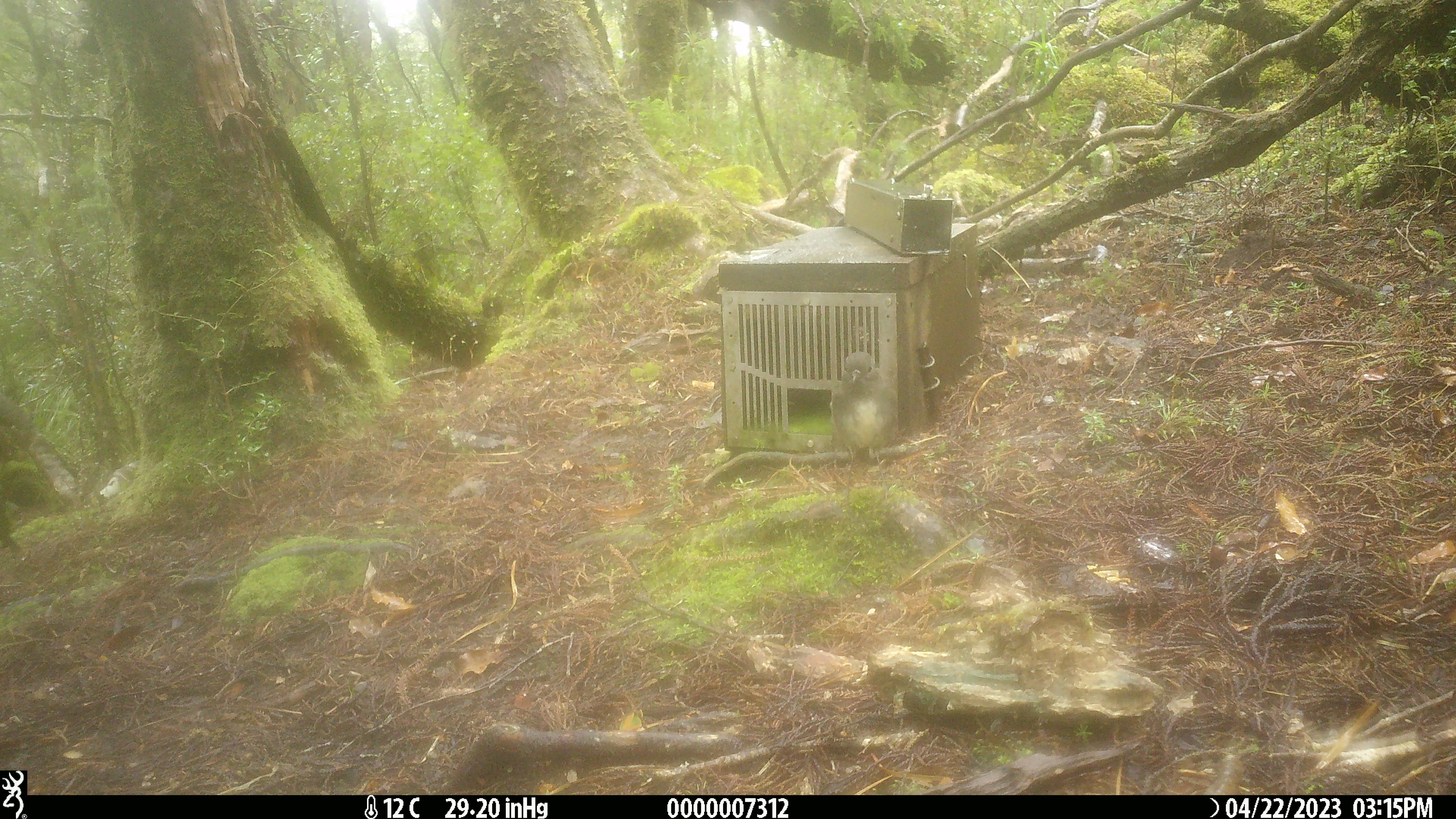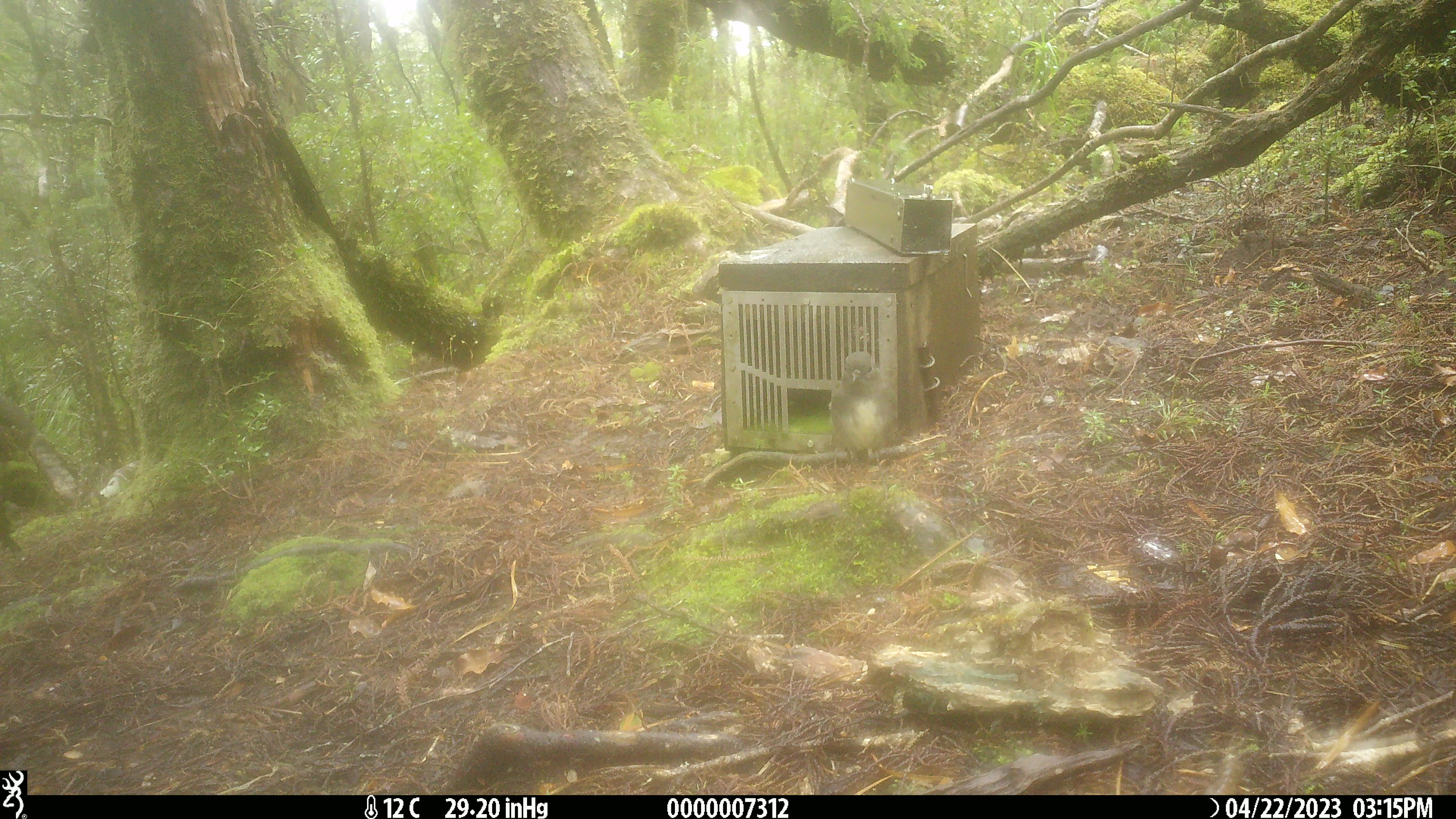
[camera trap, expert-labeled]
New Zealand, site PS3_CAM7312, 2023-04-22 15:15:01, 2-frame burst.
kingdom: Animalia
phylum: Chordata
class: Aves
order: Passeriformes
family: Petroicidae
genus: Petroica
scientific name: Petroica australis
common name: new zealand robin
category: robin